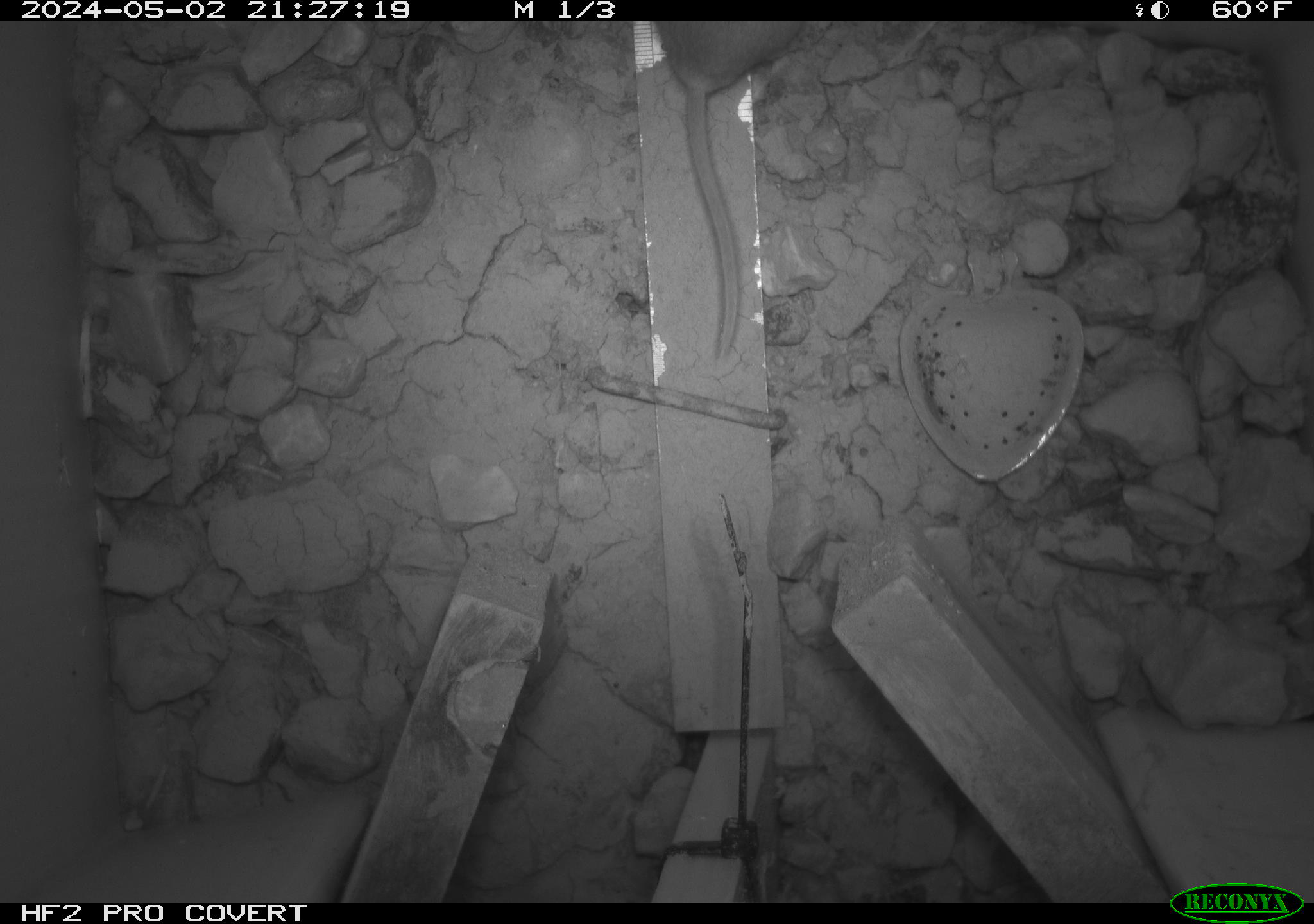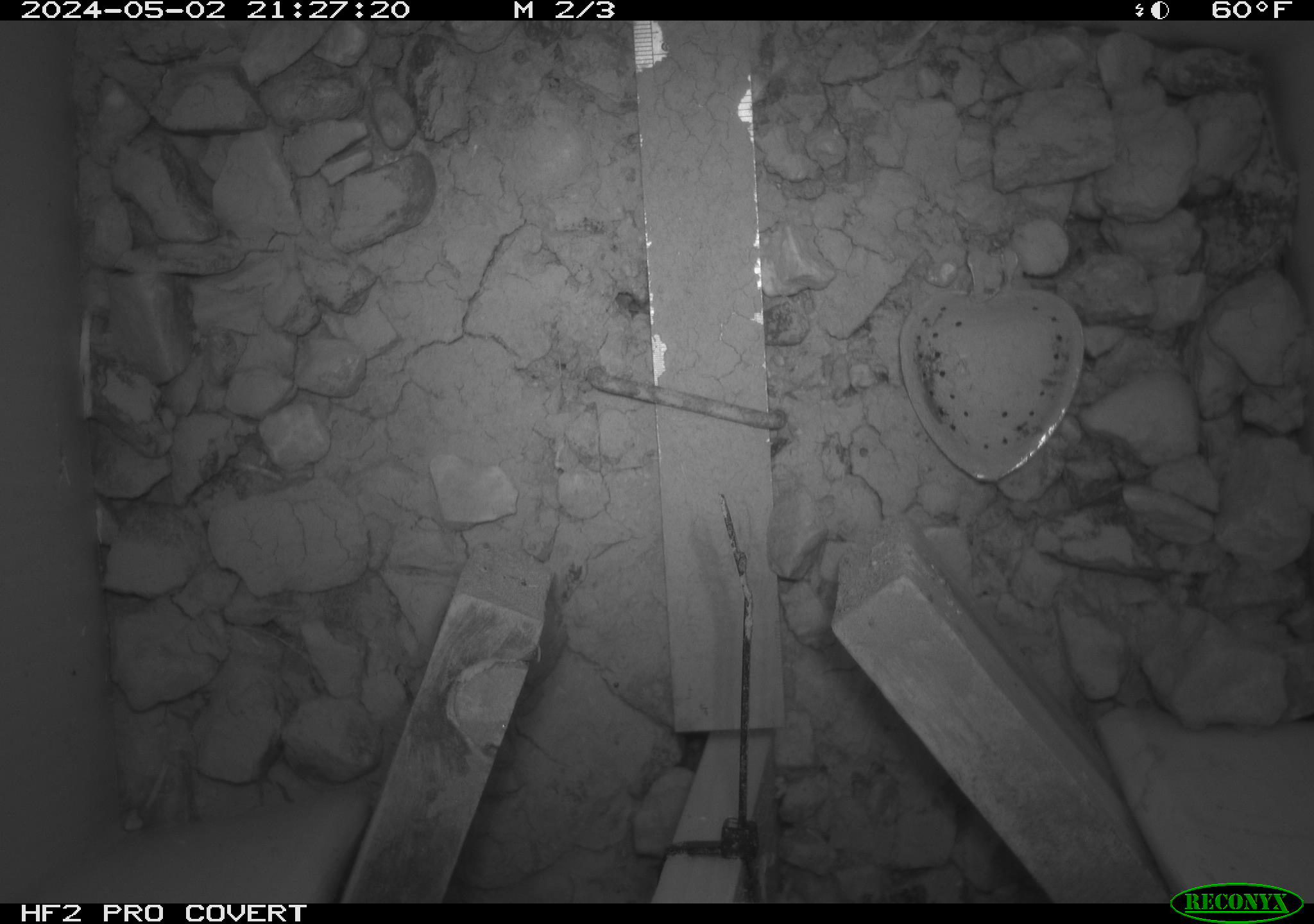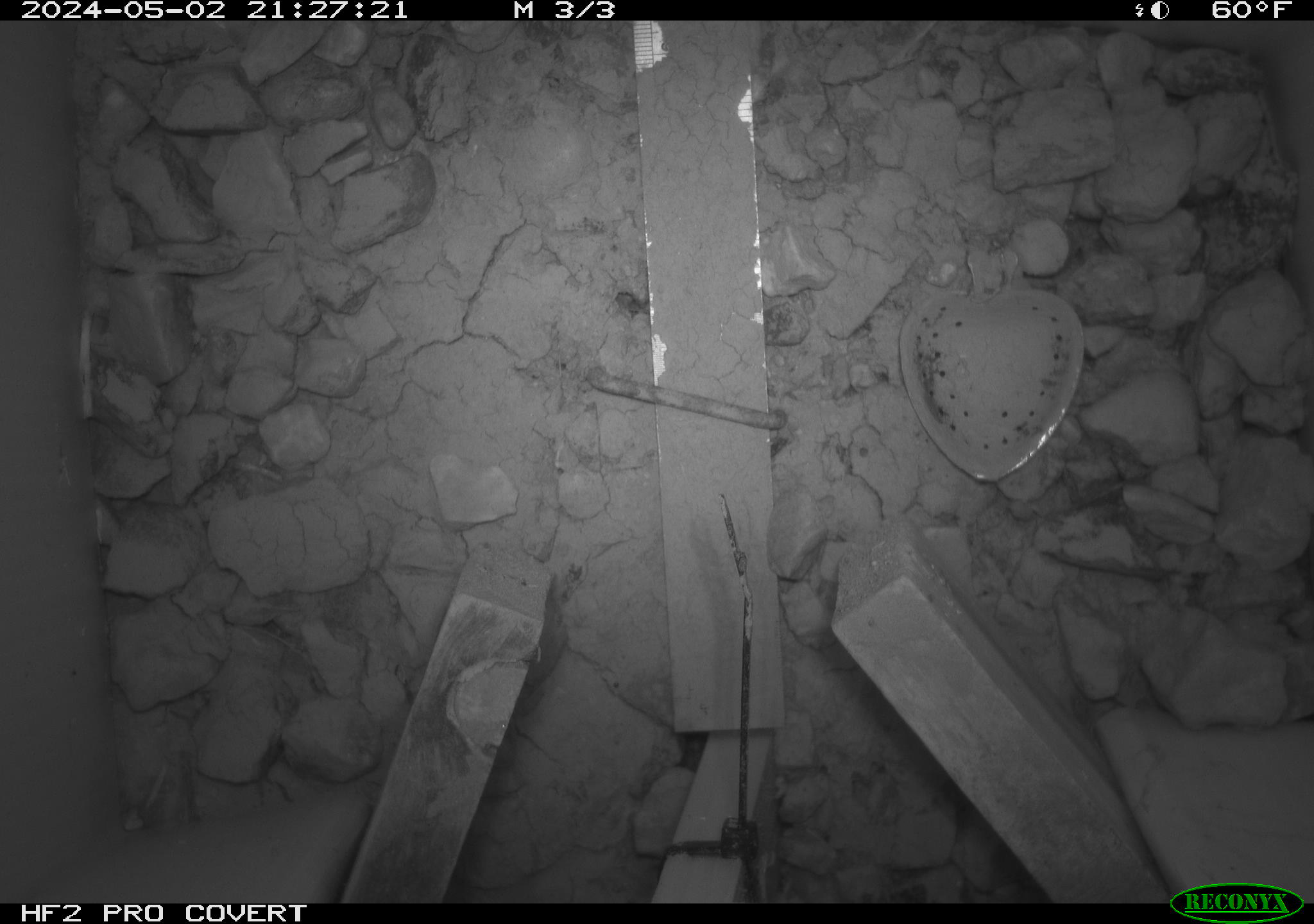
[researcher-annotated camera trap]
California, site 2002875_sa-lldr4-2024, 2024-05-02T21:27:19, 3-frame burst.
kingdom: Animalia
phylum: Chordata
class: Mammalia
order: Rodentia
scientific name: Rodentia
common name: rodent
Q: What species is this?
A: Rodent (Rodentia).